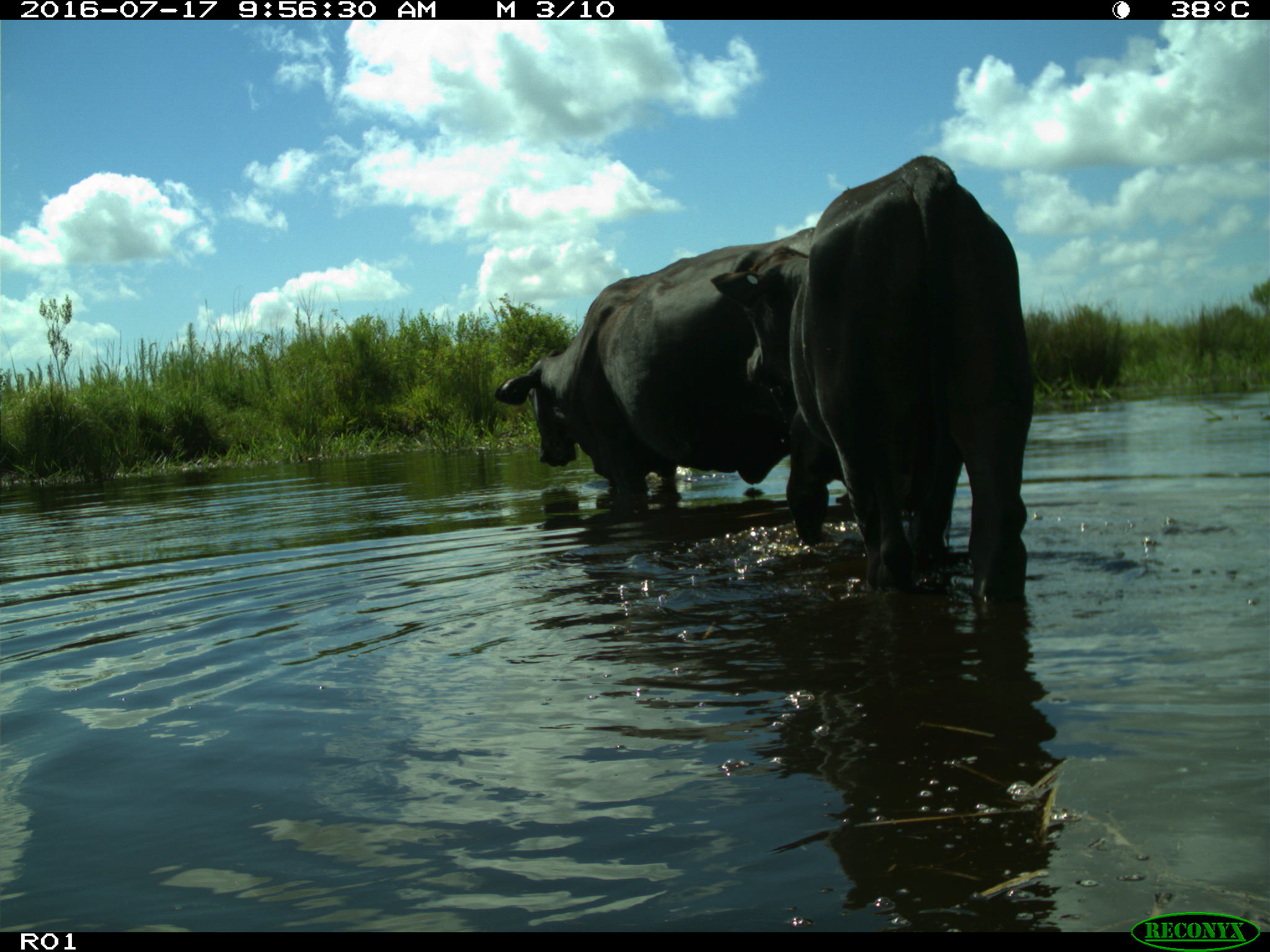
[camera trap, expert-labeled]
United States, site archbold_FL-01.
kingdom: Animalia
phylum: Chordata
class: Mammalia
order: Artiodactyla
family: Bovidae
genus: Bos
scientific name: Bos taurus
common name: domestic cow